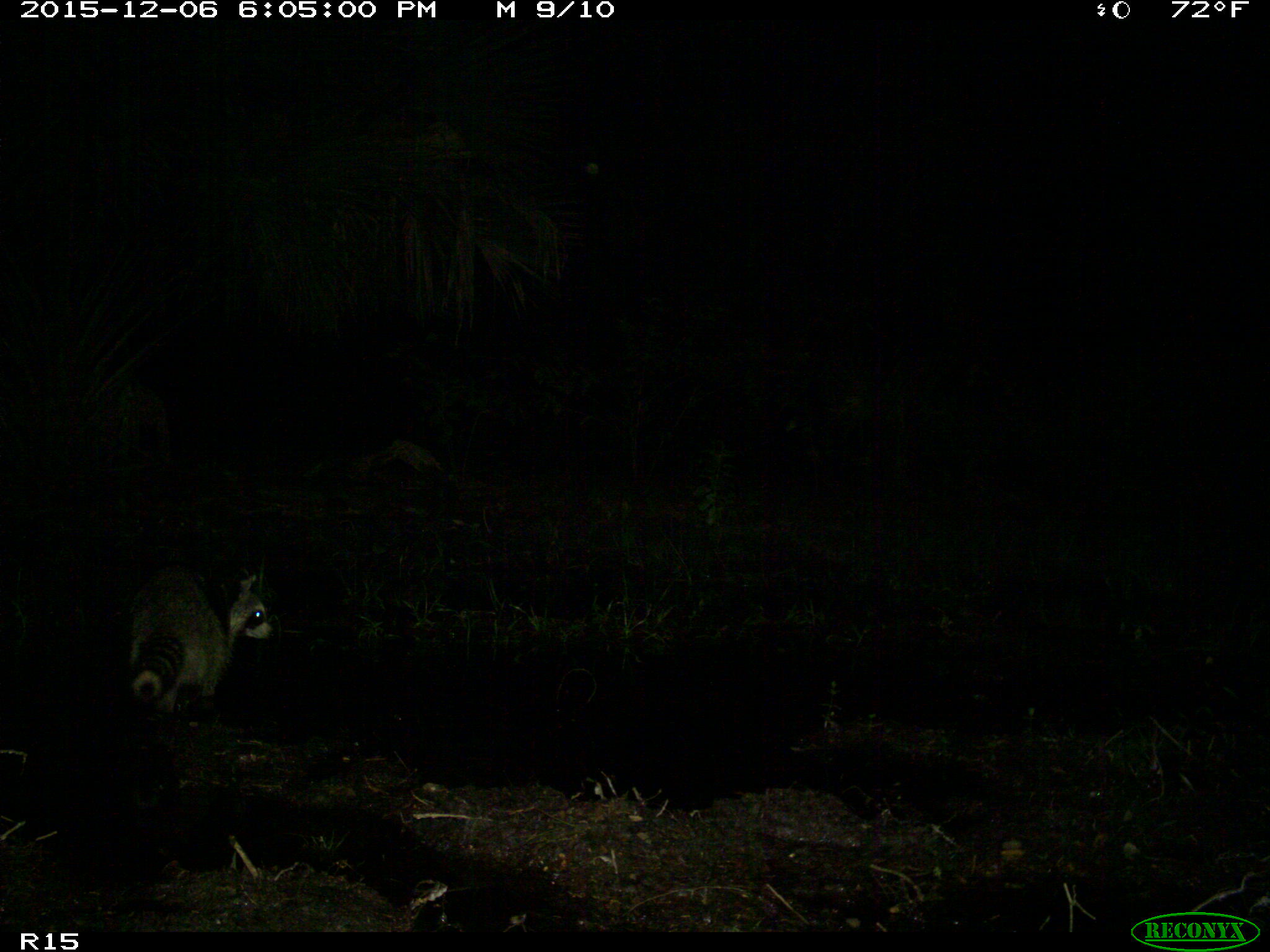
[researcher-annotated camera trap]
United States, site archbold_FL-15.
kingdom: Animalia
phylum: Chordata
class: Mammalia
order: Carnivora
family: Procyonidae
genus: Procyon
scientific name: Procyon lotor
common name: common raccoon